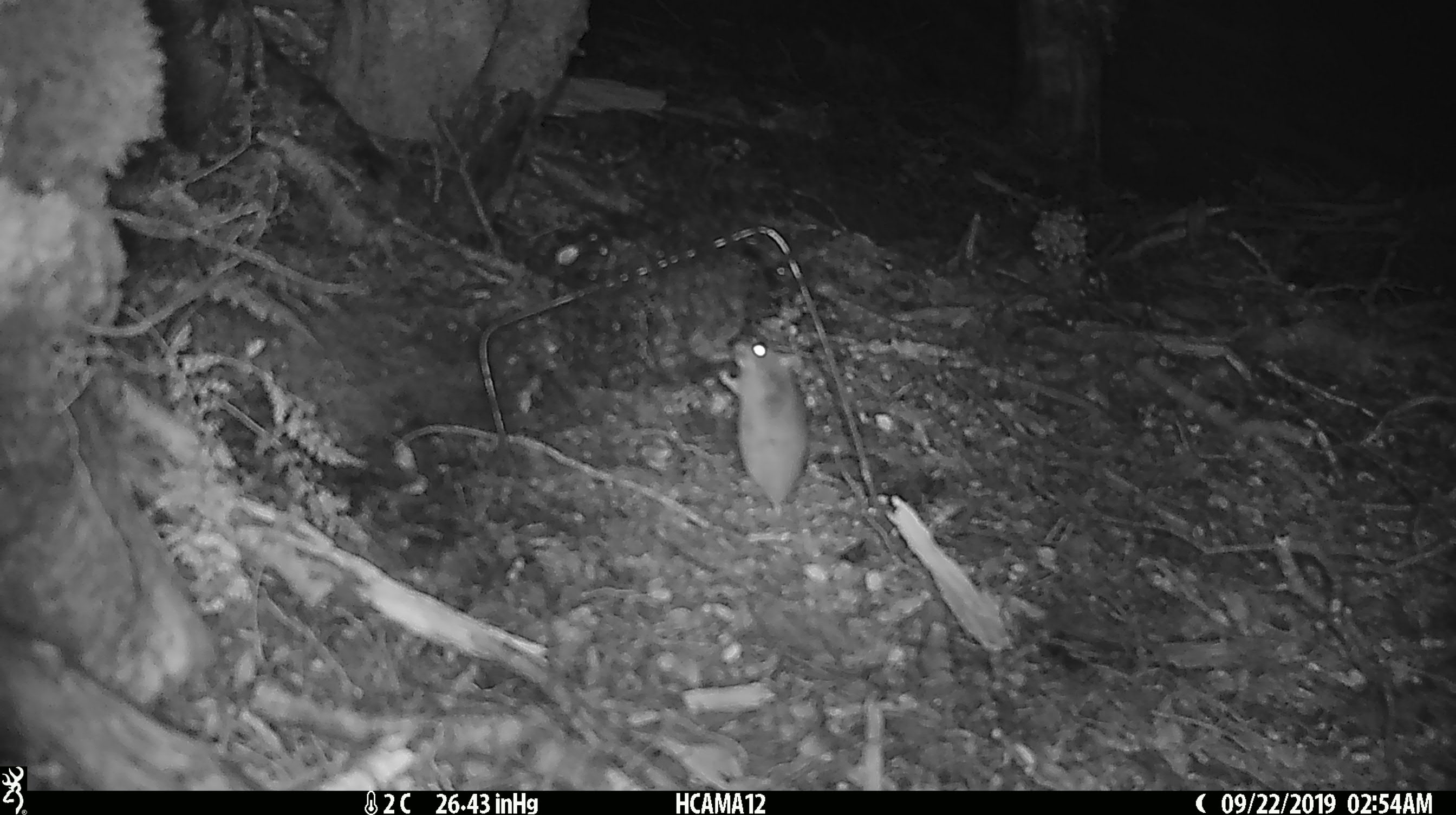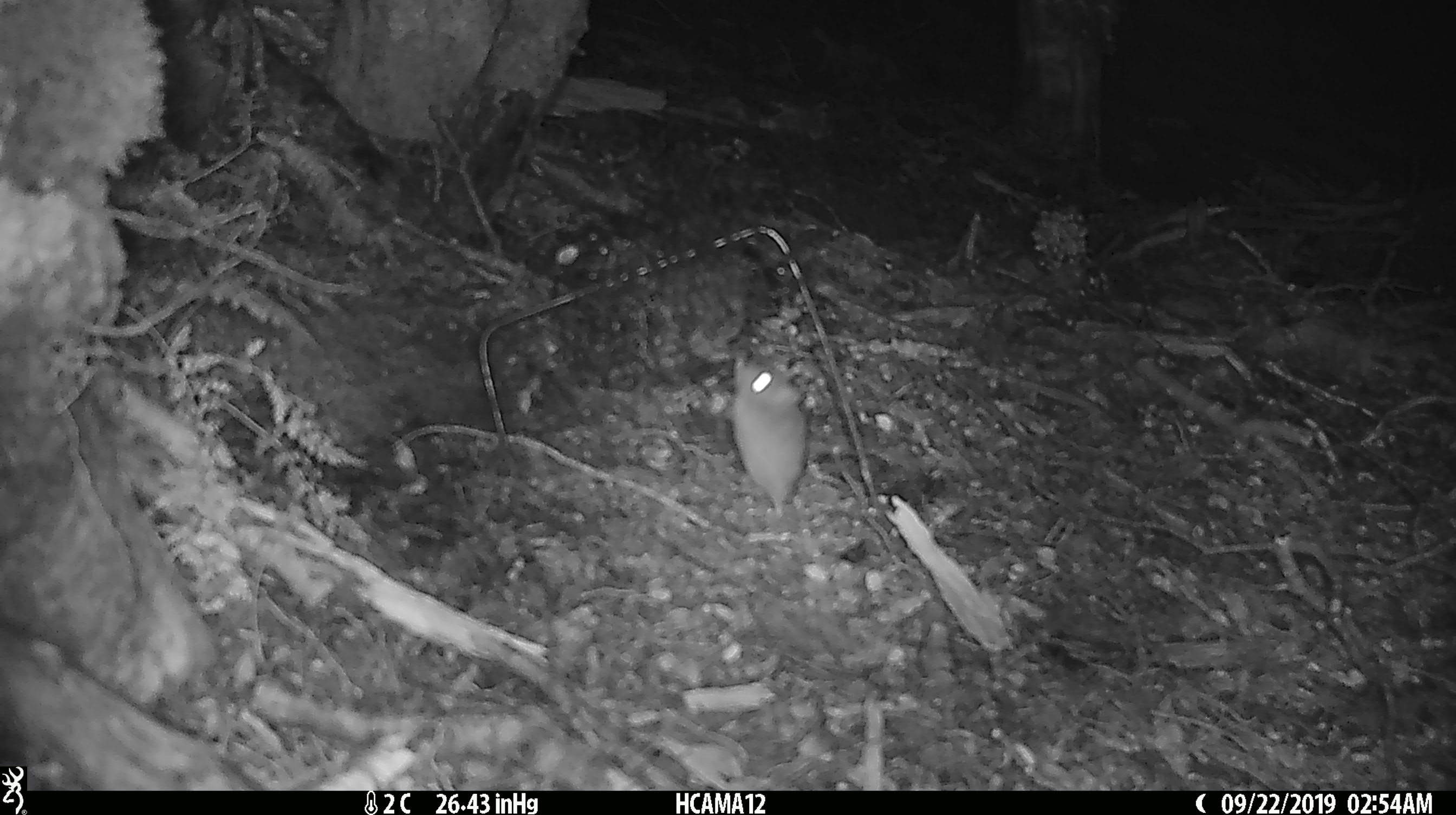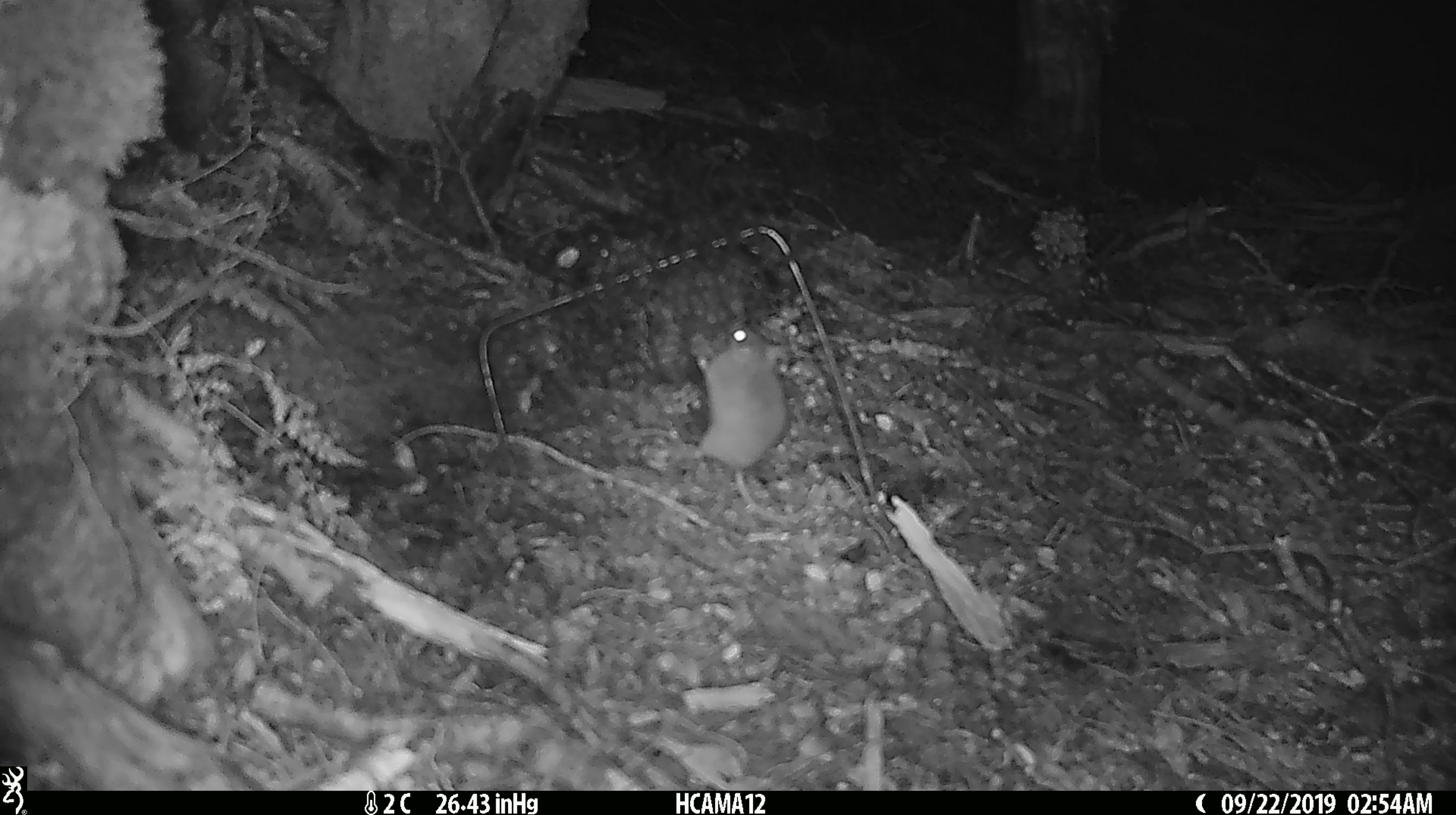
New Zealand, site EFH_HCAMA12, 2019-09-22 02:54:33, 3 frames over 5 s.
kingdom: Animalia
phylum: Chordata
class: Mammalia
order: Rodentia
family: Muridae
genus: Mus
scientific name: Mus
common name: mouse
Mouse (Mus).